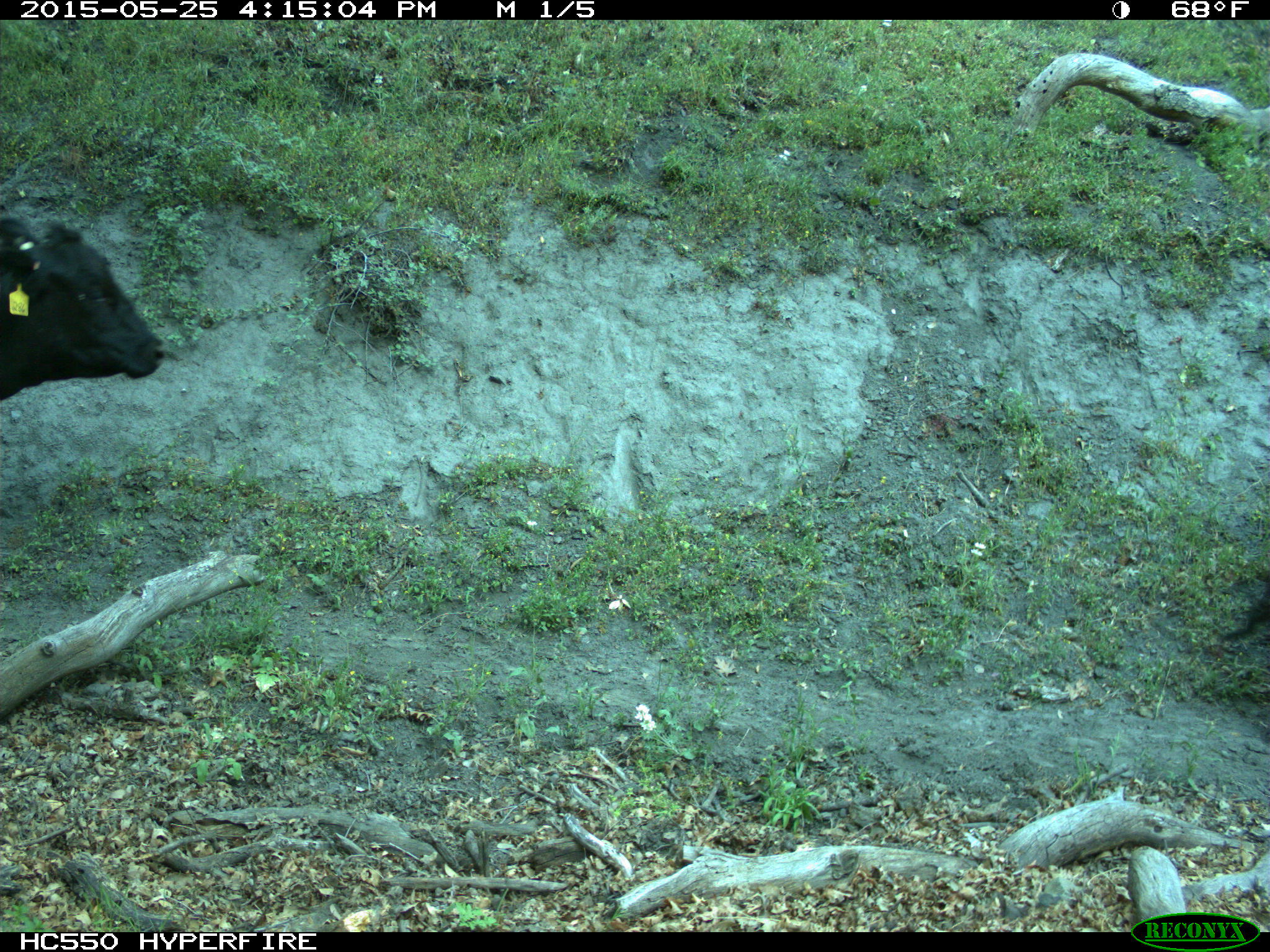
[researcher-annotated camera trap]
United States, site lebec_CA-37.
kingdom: Animalia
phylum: Chordata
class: Mammalia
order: Artiodactyla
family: Bovidae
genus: Bos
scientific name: Bos taurus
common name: domestic cow